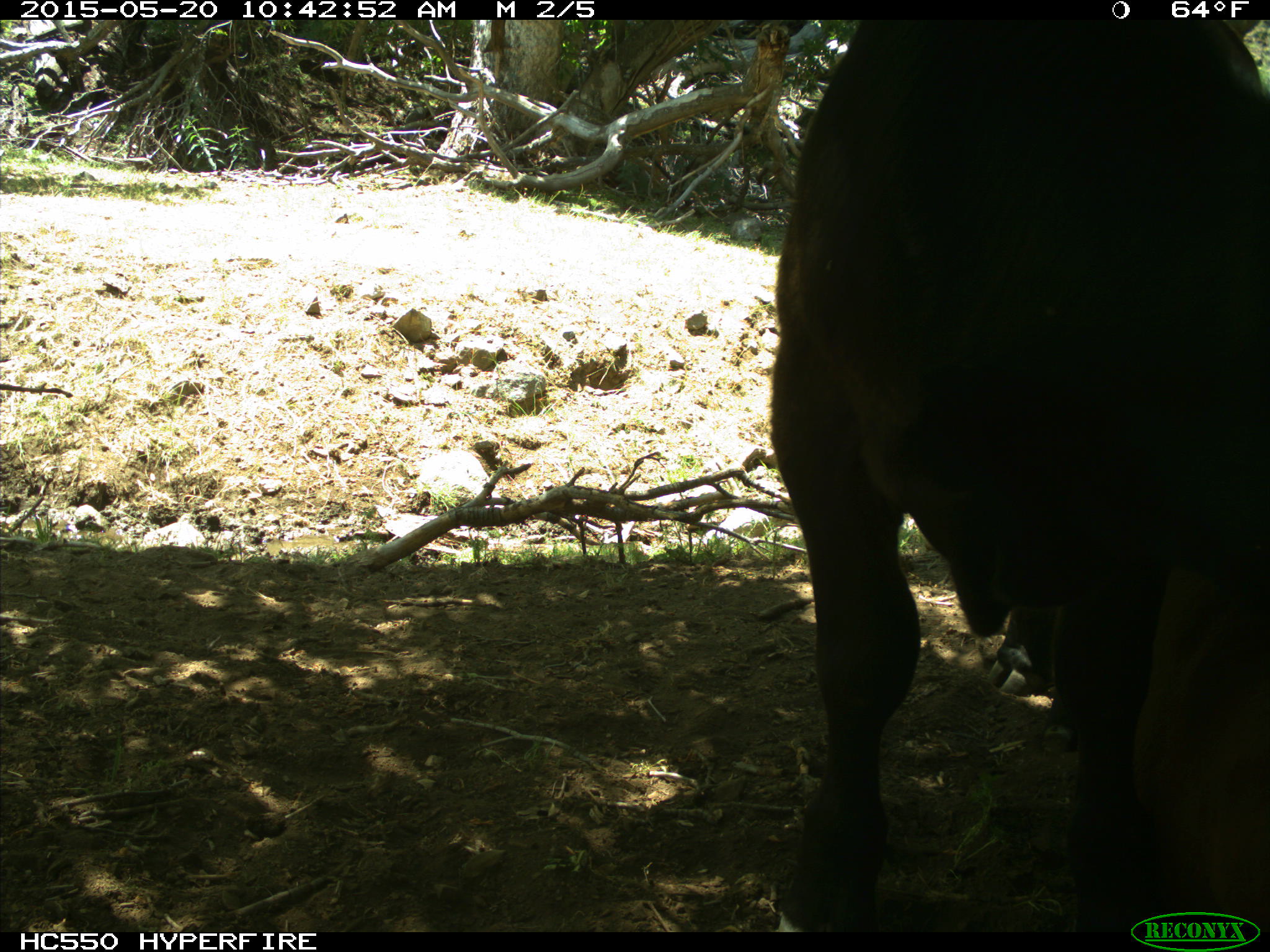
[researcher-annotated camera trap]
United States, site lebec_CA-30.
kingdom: Animalia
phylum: Chordata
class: Mammalia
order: Artiodactyla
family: Bovidae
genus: Bos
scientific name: Bos taurus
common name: domestic cow